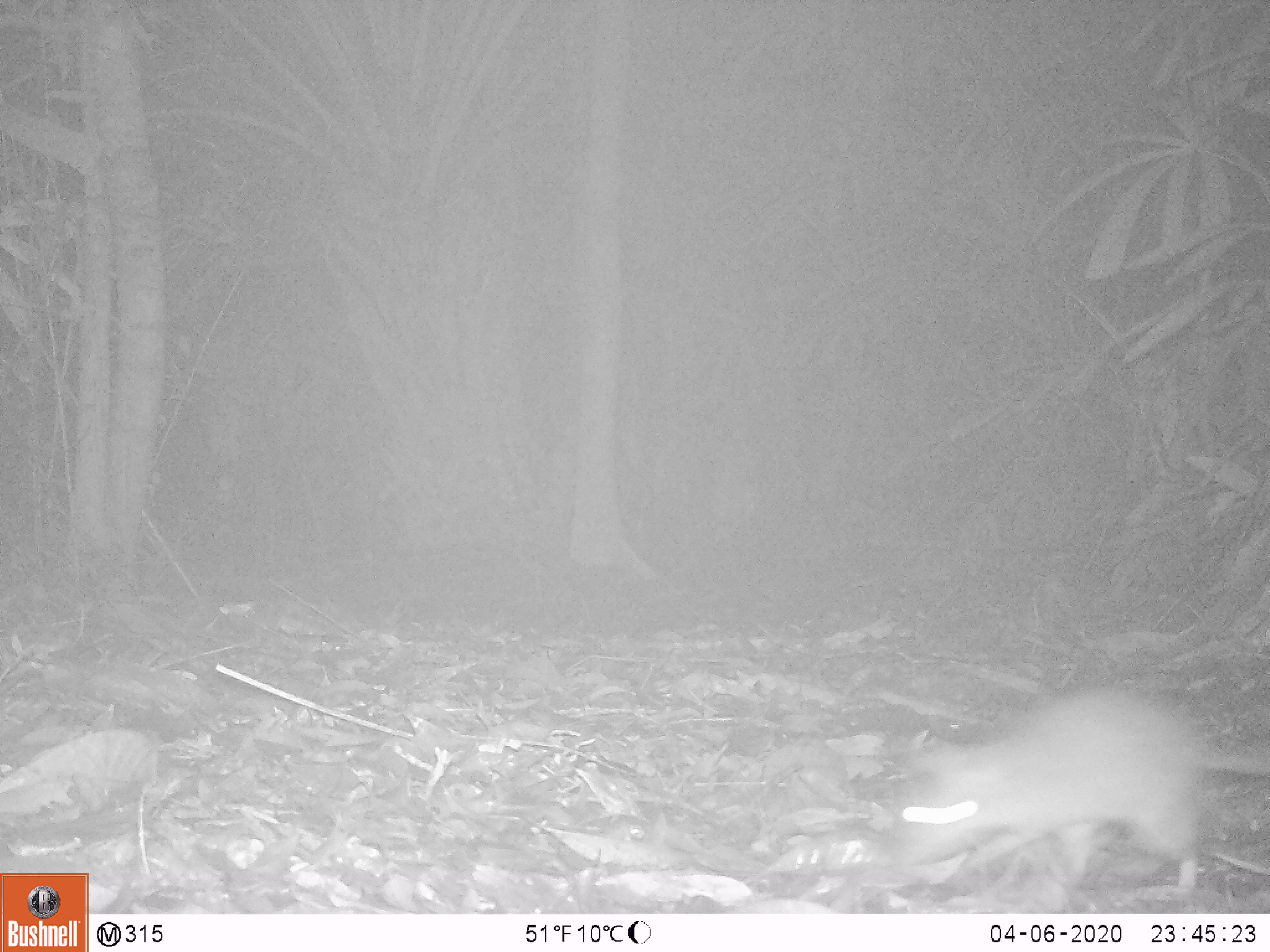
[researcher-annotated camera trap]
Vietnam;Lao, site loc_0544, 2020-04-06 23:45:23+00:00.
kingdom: Animalia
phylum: Chordata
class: Mammalia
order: Rodentia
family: Muridae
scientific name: Muridae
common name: old-world mice and rats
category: unidentified murid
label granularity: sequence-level